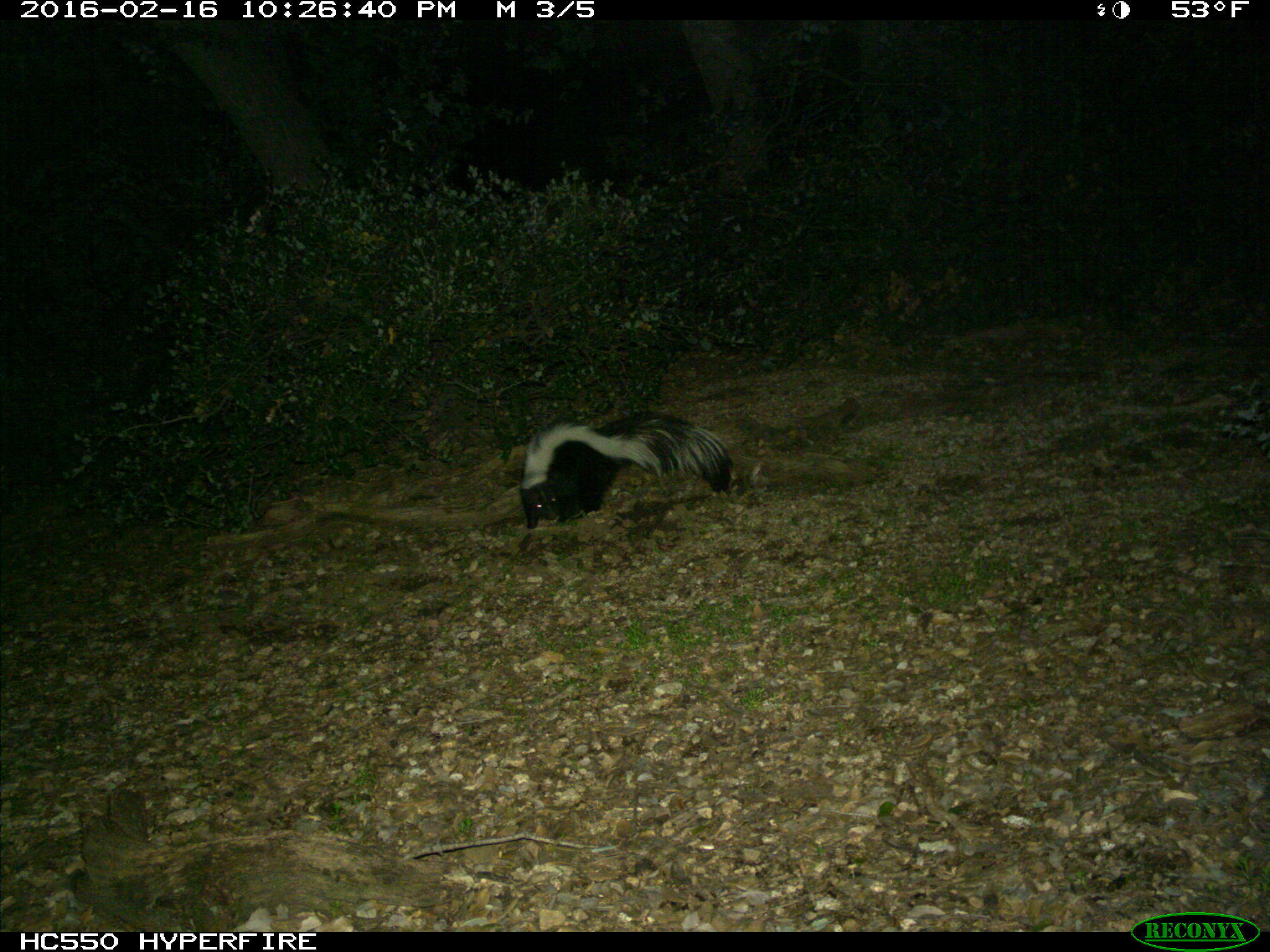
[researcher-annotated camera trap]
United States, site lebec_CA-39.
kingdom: Animalia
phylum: Chordata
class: Mammalia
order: Carnivora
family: Mephitidae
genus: Mephitis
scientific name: Mephitis mephitis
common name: striped skunk